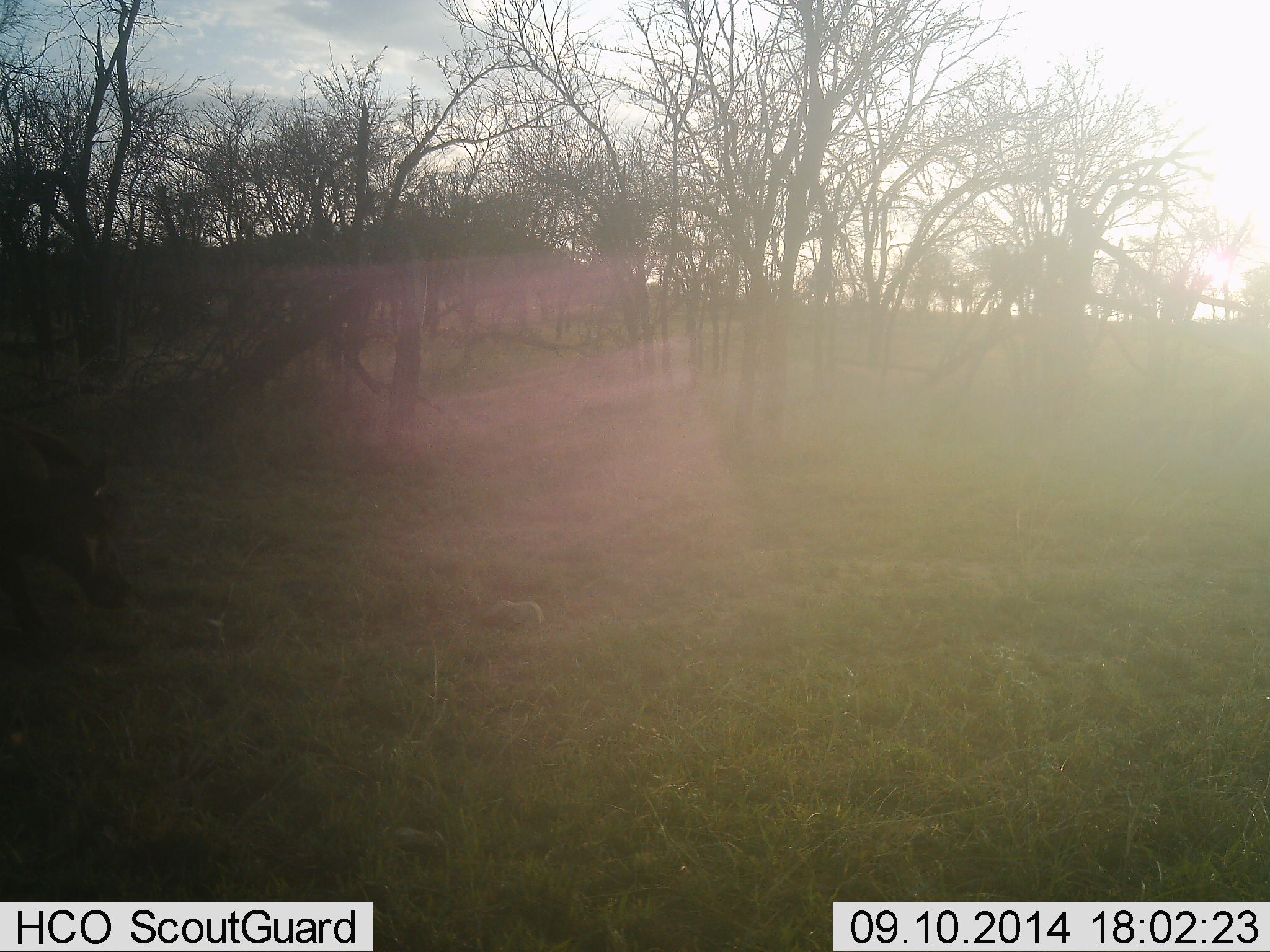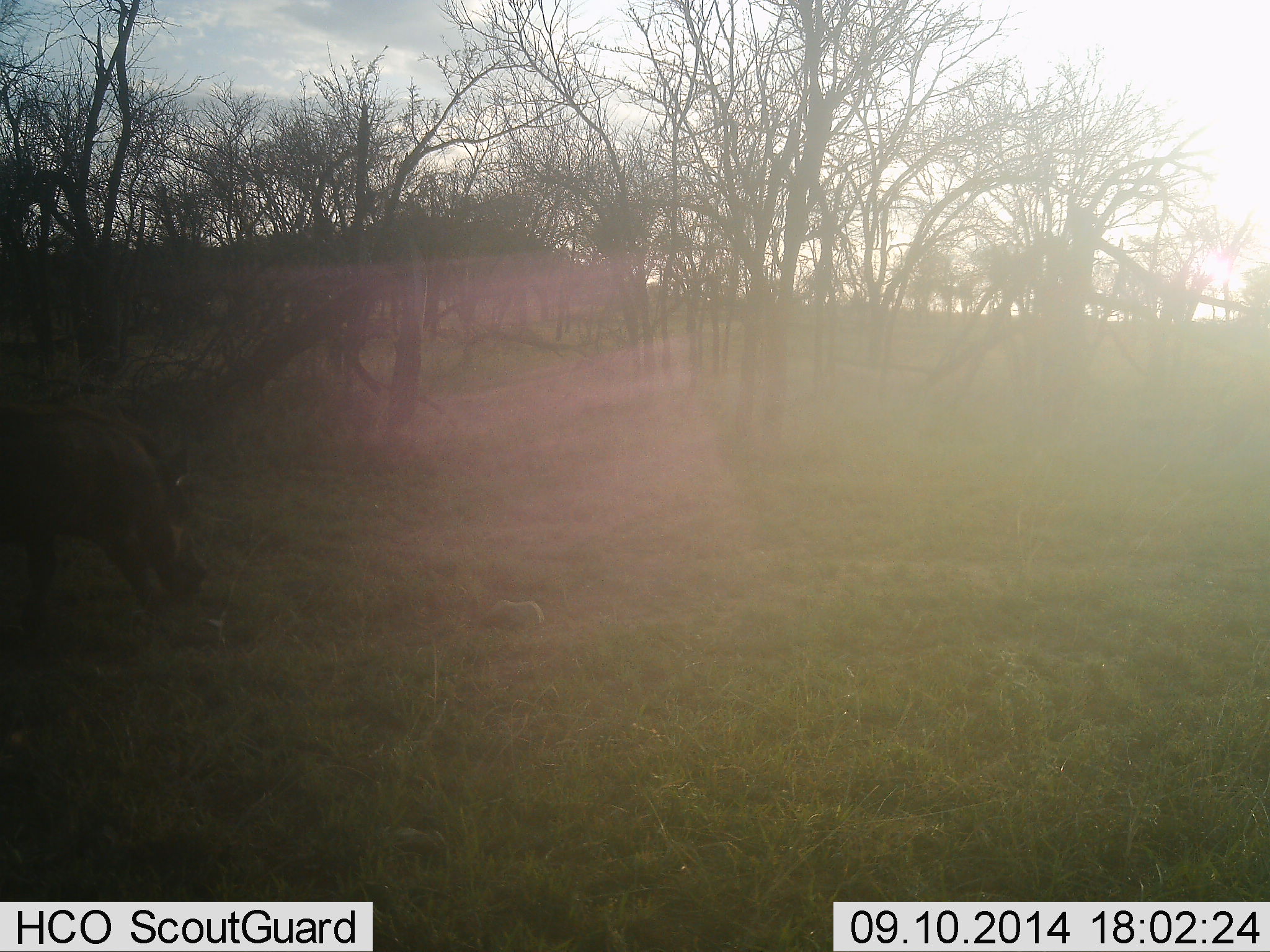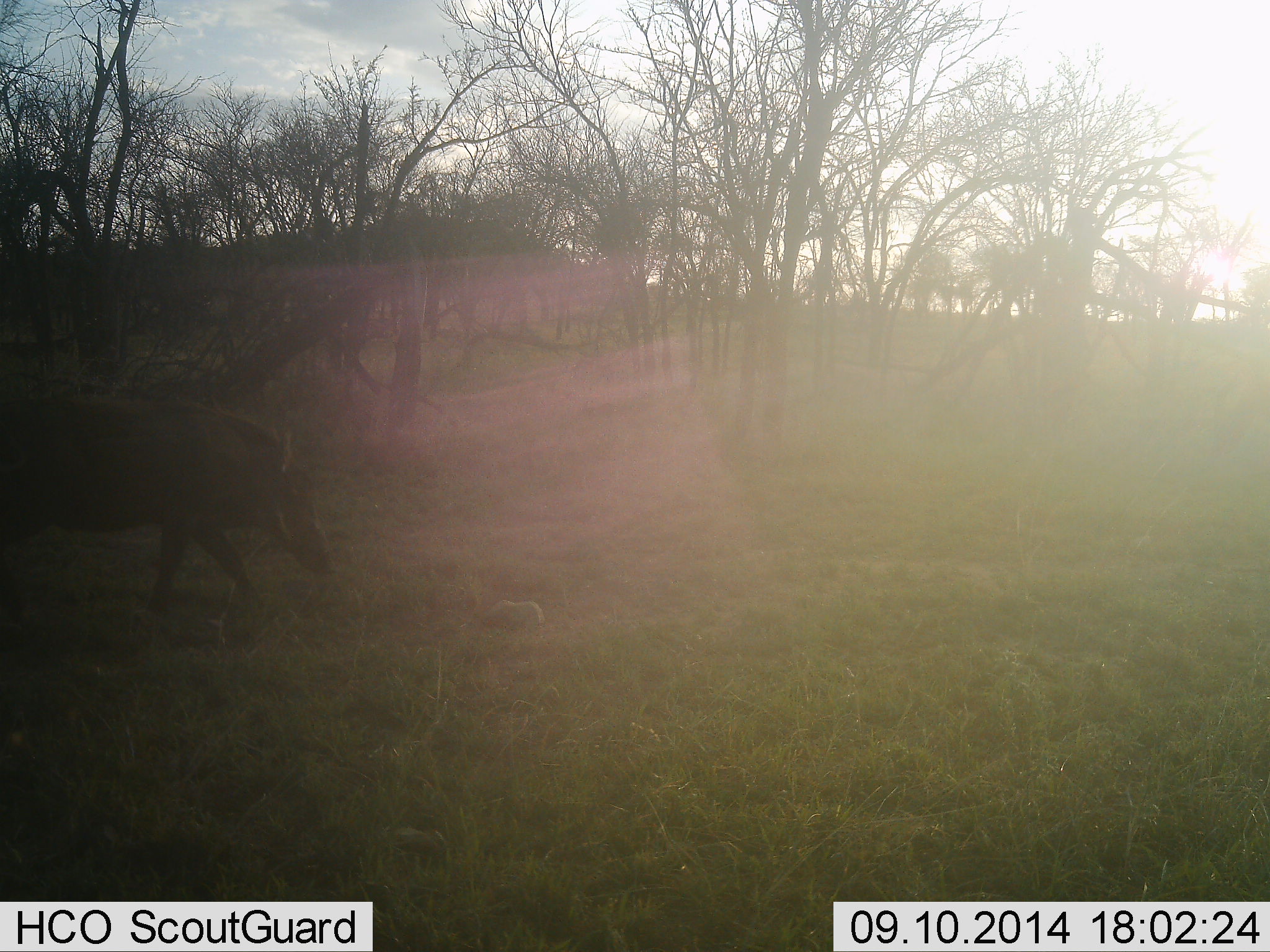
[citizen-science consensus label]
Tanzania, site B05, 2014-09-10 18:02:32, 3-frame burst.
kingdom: Animalia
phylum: Chordata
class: Mammalia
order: Artiodactyla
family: Suidae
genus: Phacochoerus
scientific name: Phacochoerus africanus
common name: warthog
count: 1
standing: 0%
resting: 0%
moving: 100%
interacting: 0%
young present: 0%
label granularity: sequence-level